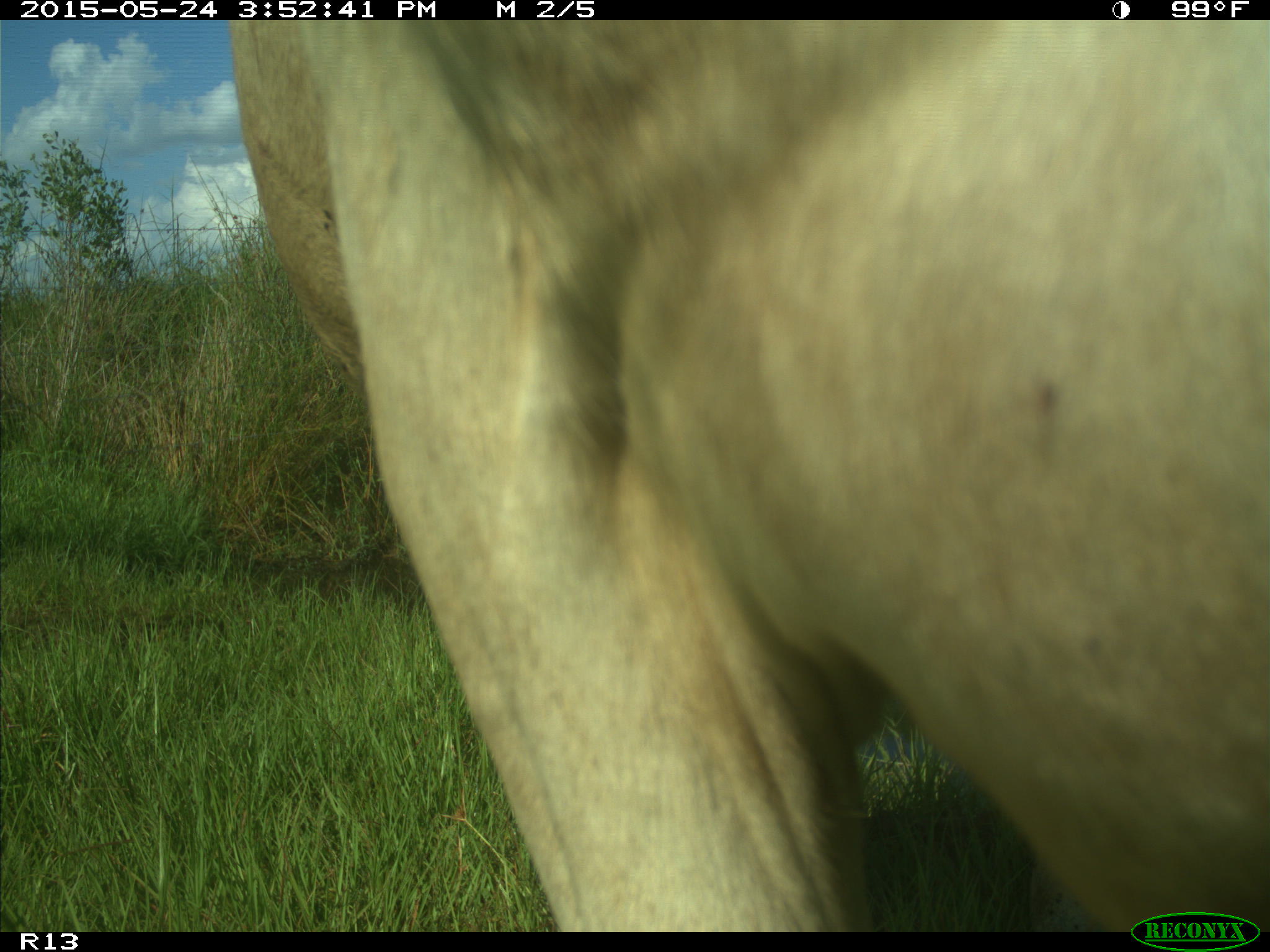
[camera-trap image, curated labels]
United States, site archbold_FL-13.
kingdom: Animalia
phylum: Chordata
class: Mammalia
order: Artiodactyla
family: Bovidae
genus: Bos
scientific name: Bos taurus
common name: domestic cow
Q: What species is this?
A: Bos taurus (domestic cow).